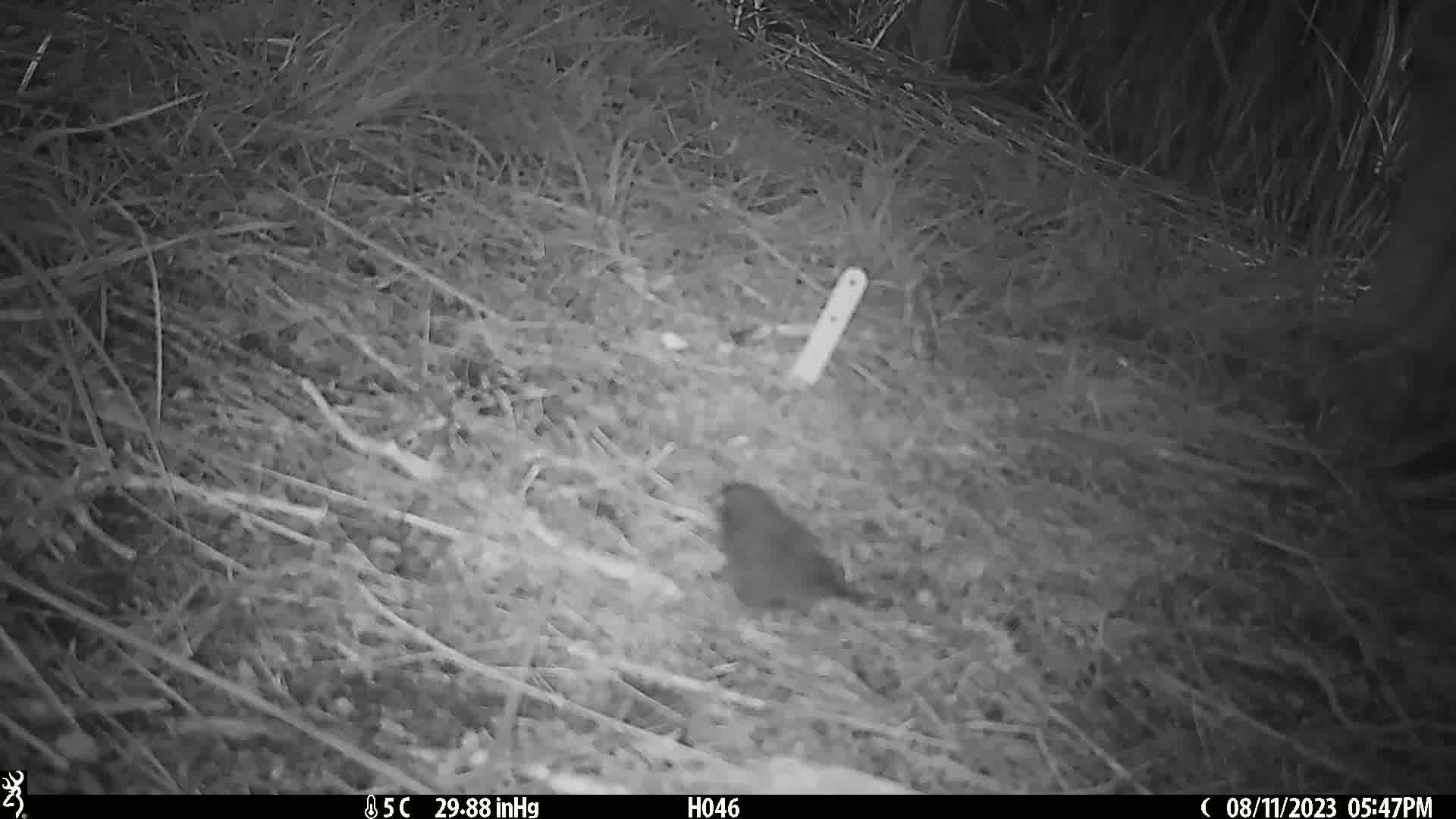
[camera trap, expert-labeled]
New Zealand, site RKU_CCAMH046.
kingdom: Animalia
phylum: Chordata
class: Aves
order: Passeriformes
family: Prunellidae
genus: Prunella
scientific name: Prunella modularis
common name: dunnock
Dunnock (Prunella modularis).